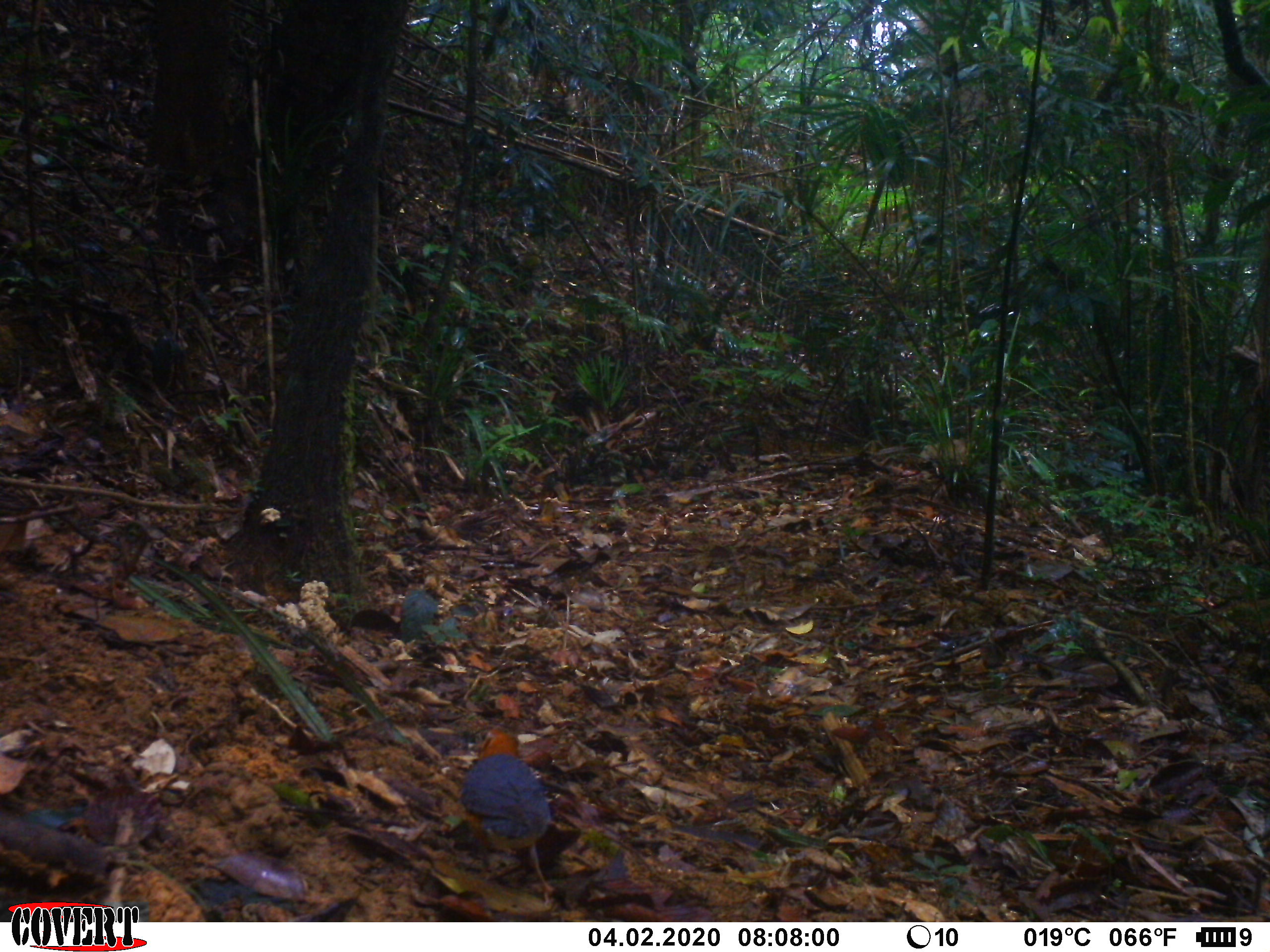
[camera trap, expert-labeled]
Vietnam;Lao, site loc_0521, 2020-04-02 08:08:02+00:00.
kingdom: Animalia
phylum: Chordata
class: Aves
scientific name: Aves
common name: bird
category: unidentified bird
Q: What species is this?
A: Unidentified bird (bird) (Aves).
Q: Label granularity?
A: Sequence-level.